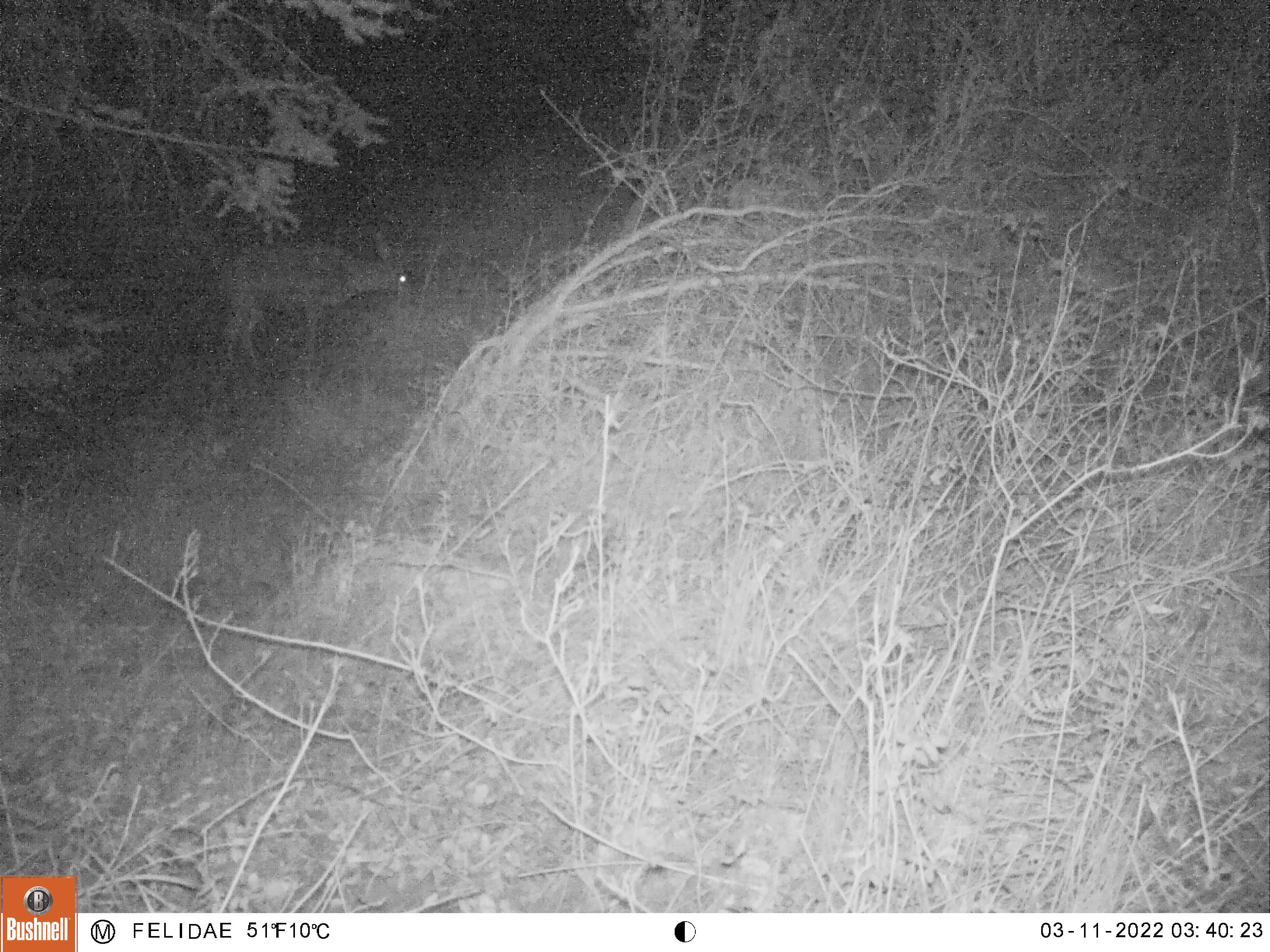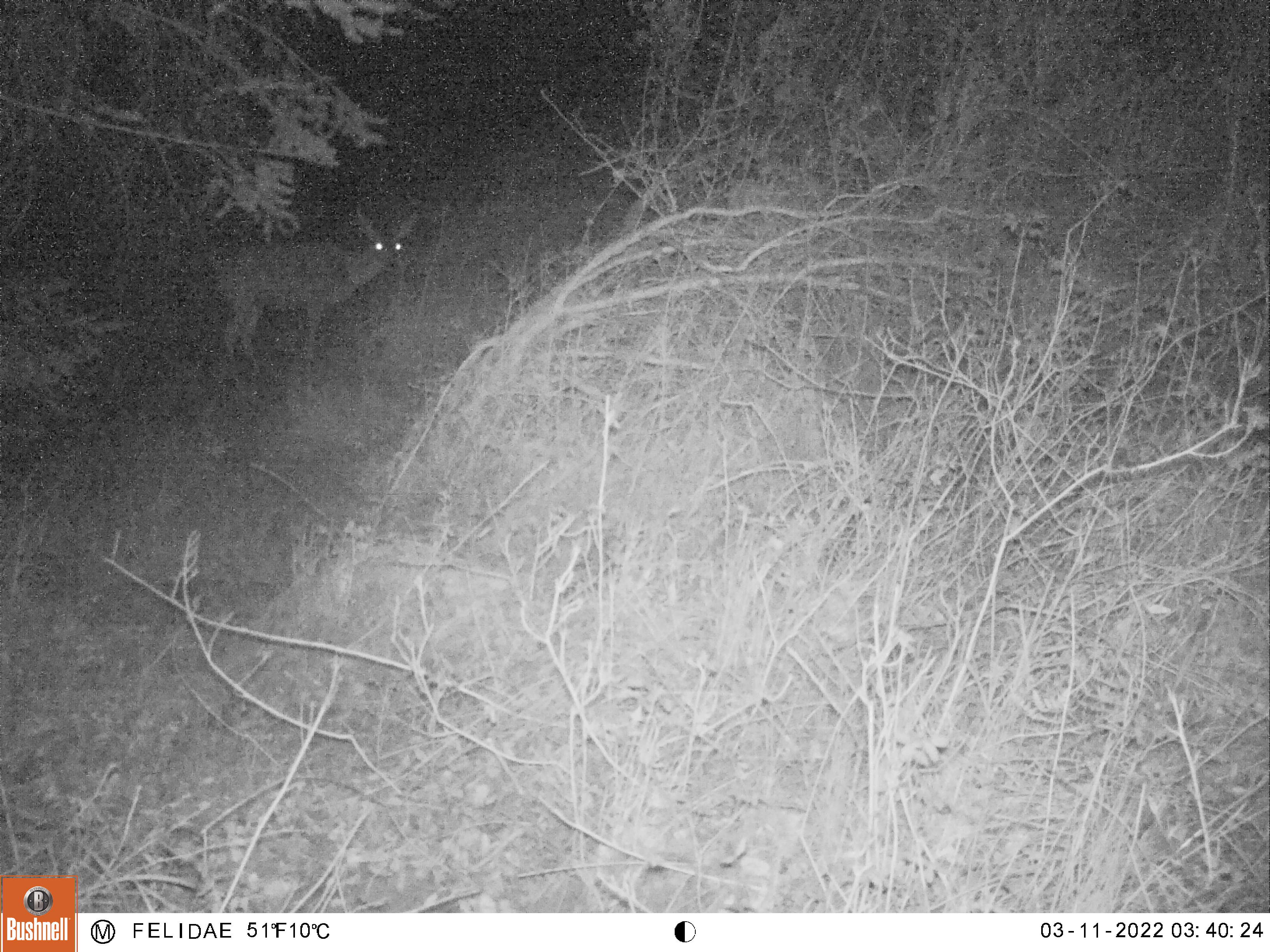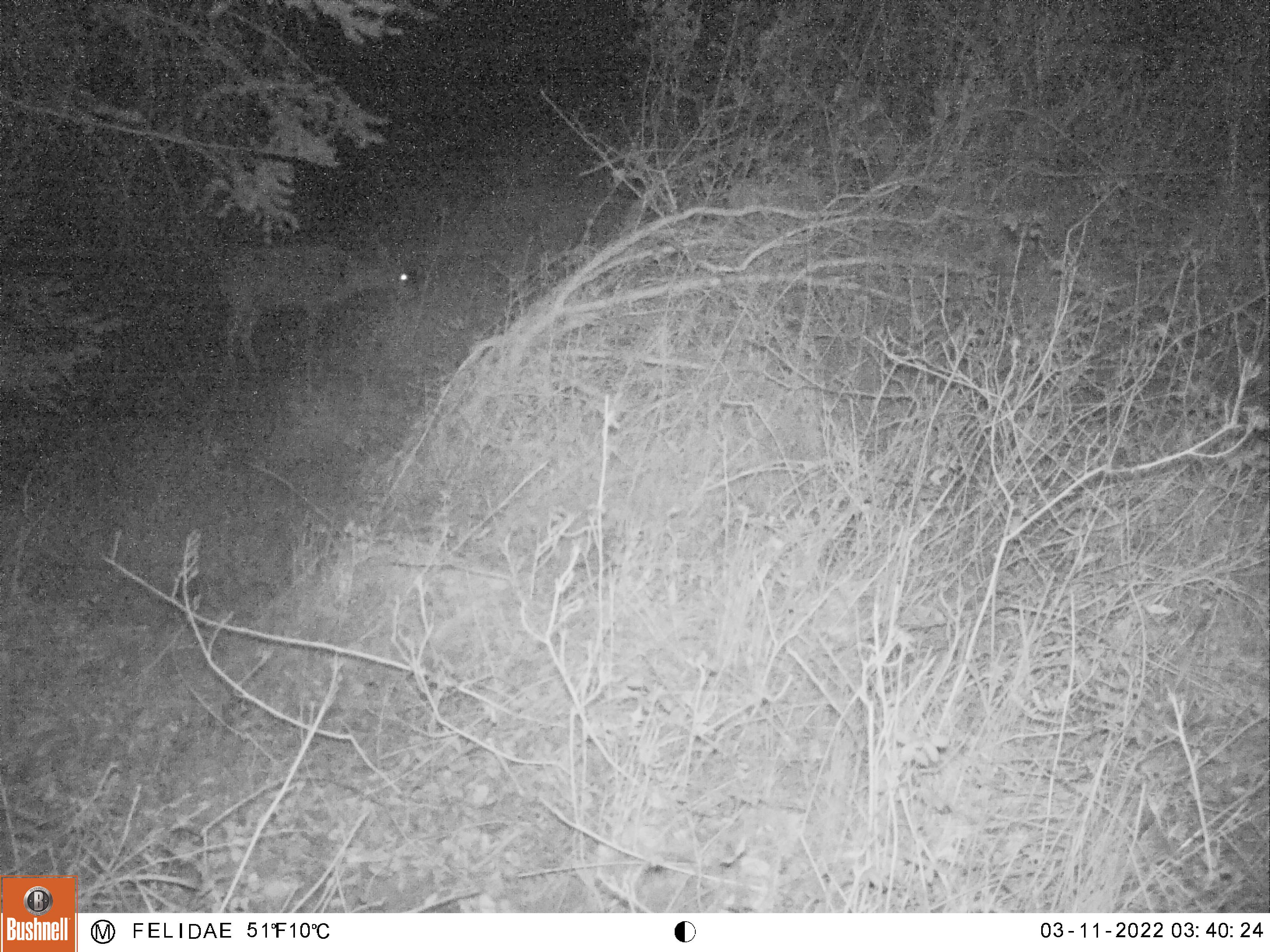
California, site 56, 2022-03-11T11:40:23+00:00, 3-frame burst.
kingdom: Animalia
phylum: Chordata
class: Mammalia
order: Artiodactyla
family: Cervidae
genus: Odocoileus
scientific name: Odocoileus hemionus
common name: mule deer